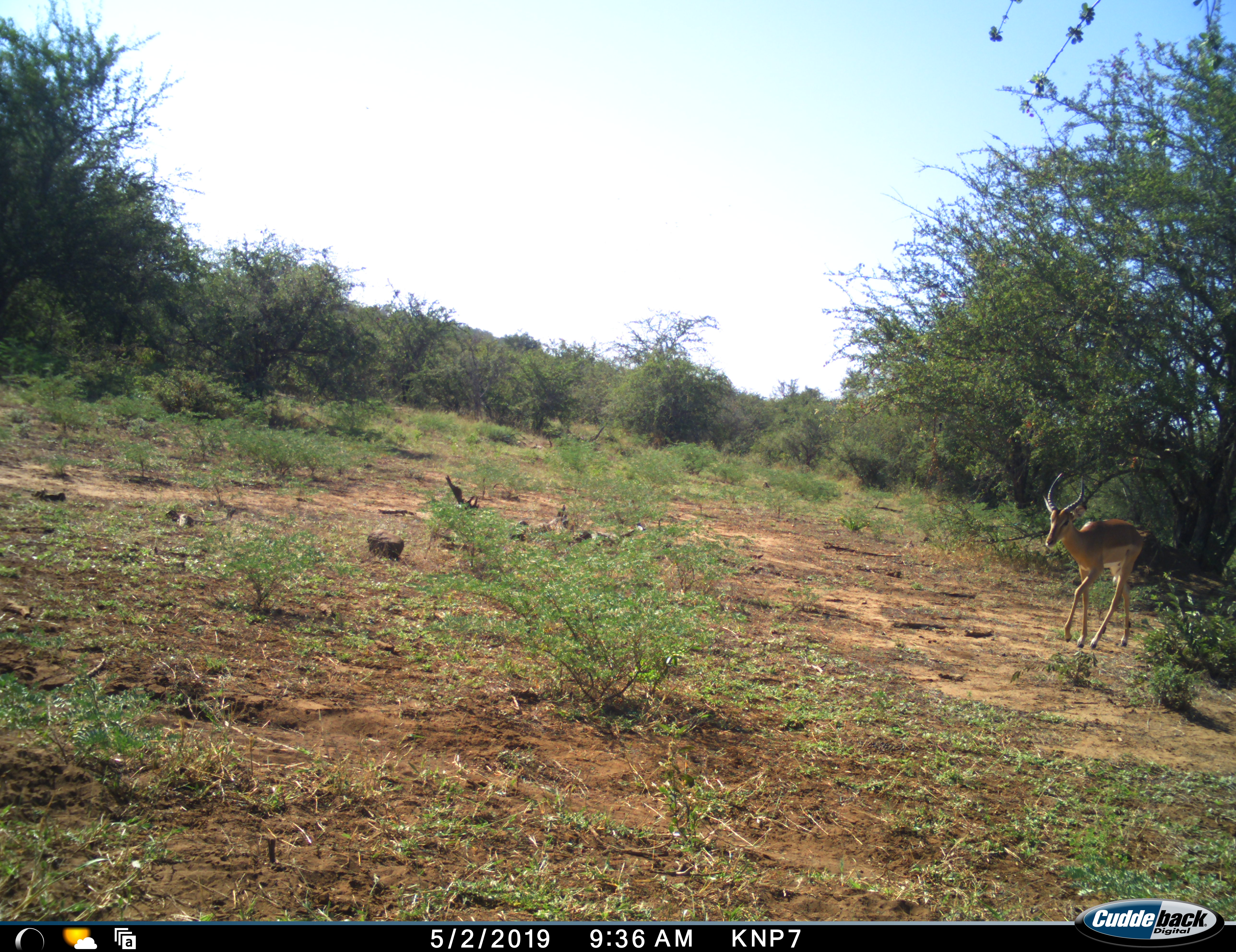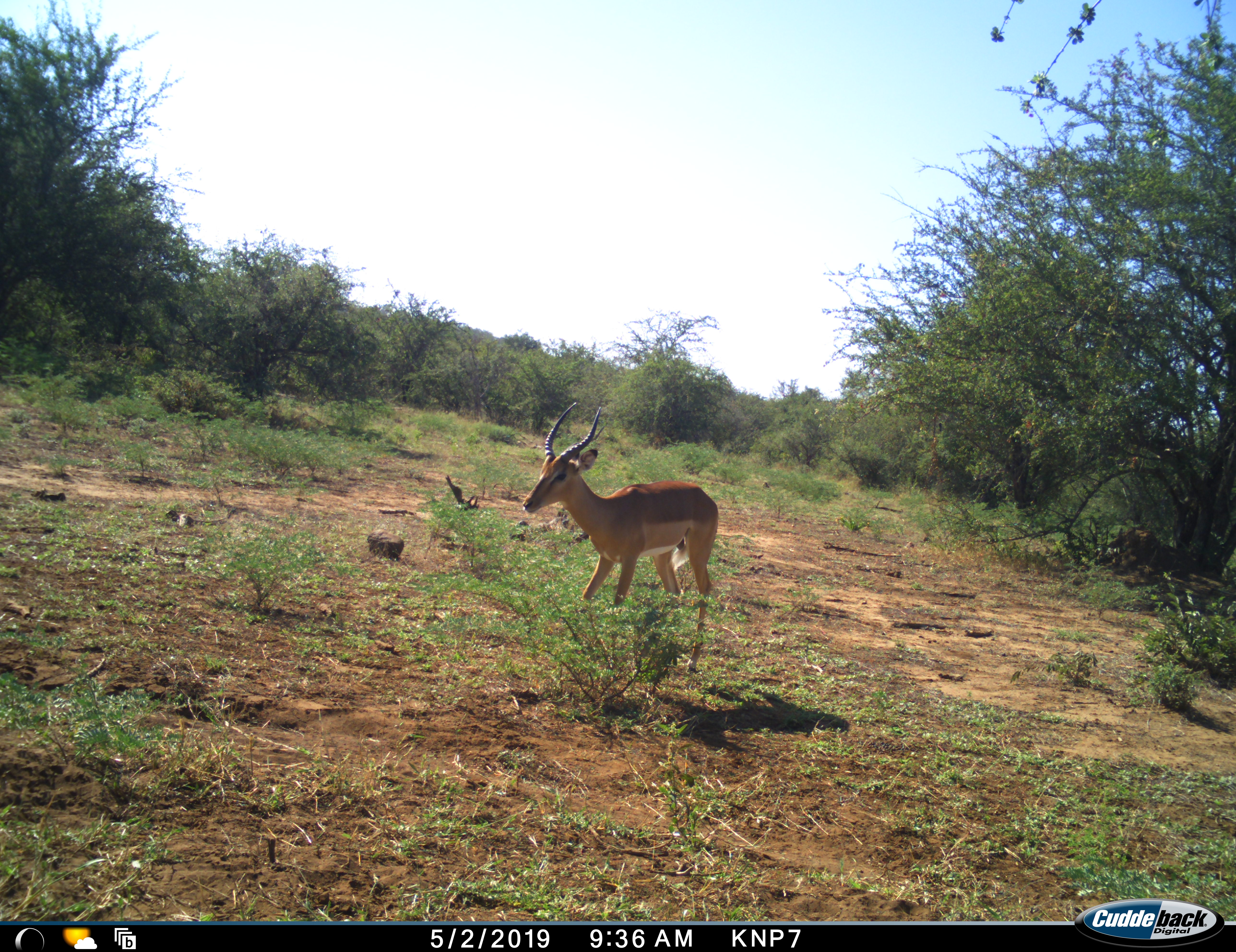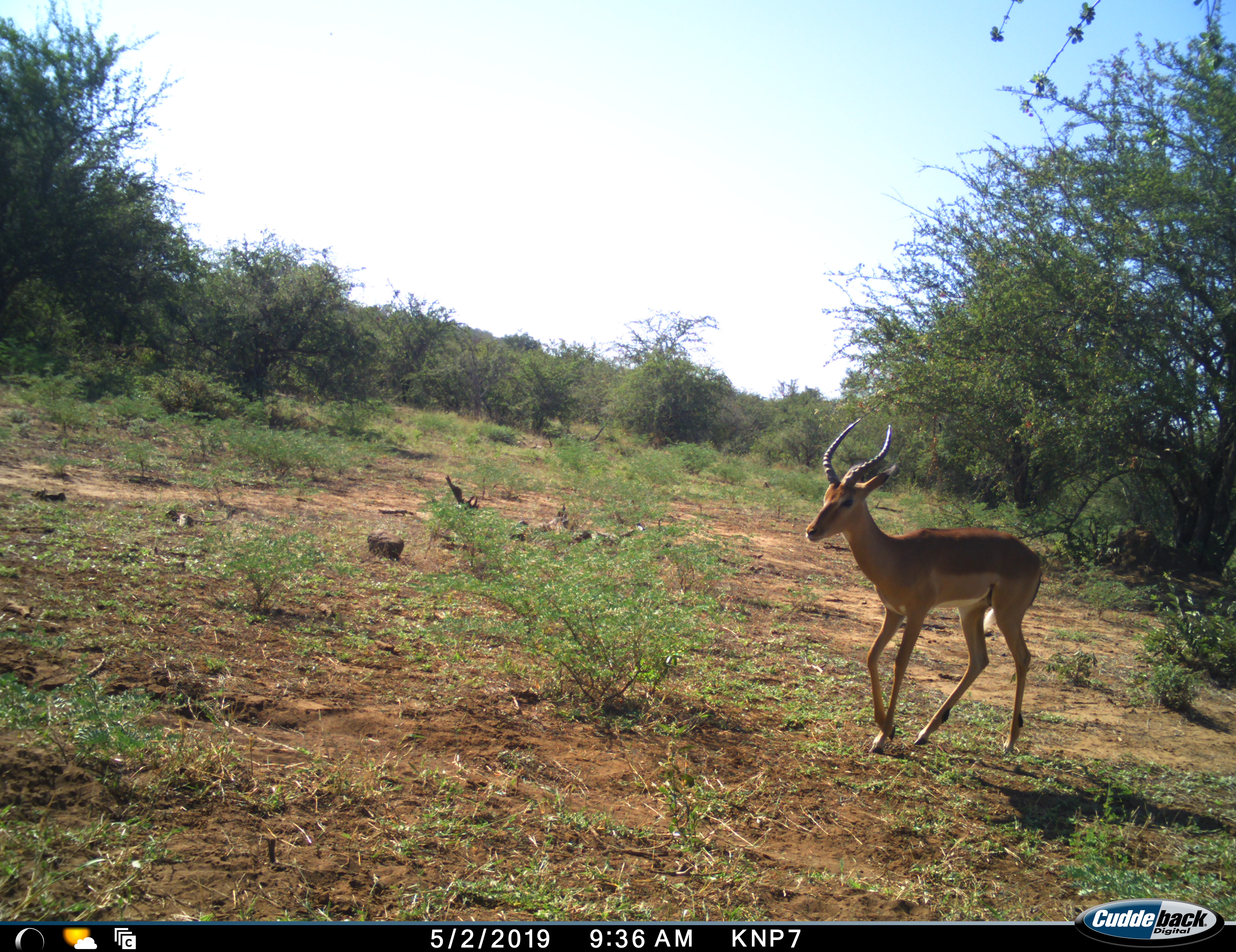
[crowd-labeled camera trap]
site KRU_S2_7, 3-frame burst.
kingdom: Animalia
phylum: Chordata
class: Mammalia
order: Artiodactyla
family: Bovidae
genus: Aepyceros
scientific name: Aepyceros melampus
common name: impala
Impala (Aepyceros melampus), count 1. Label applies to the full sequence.